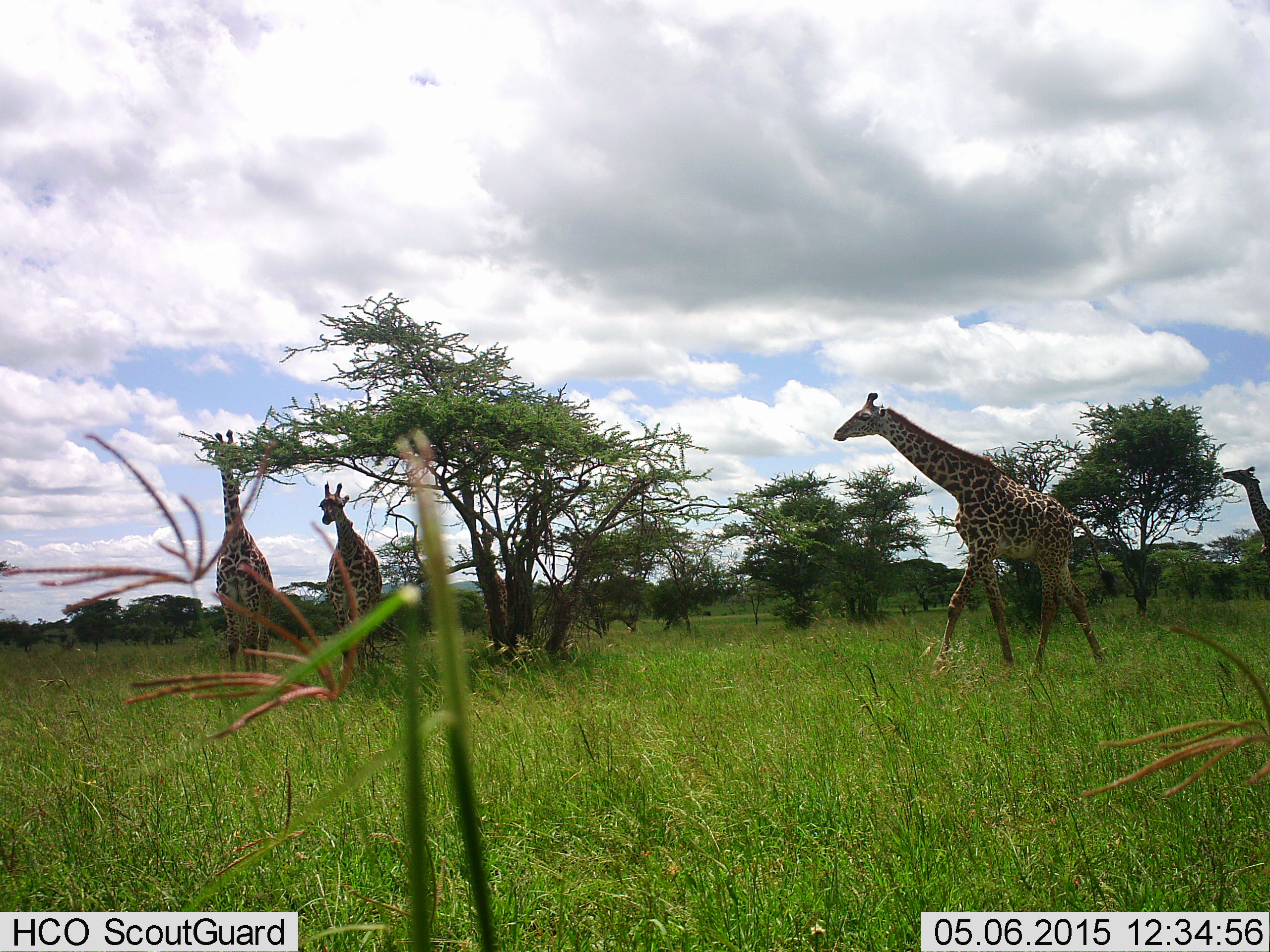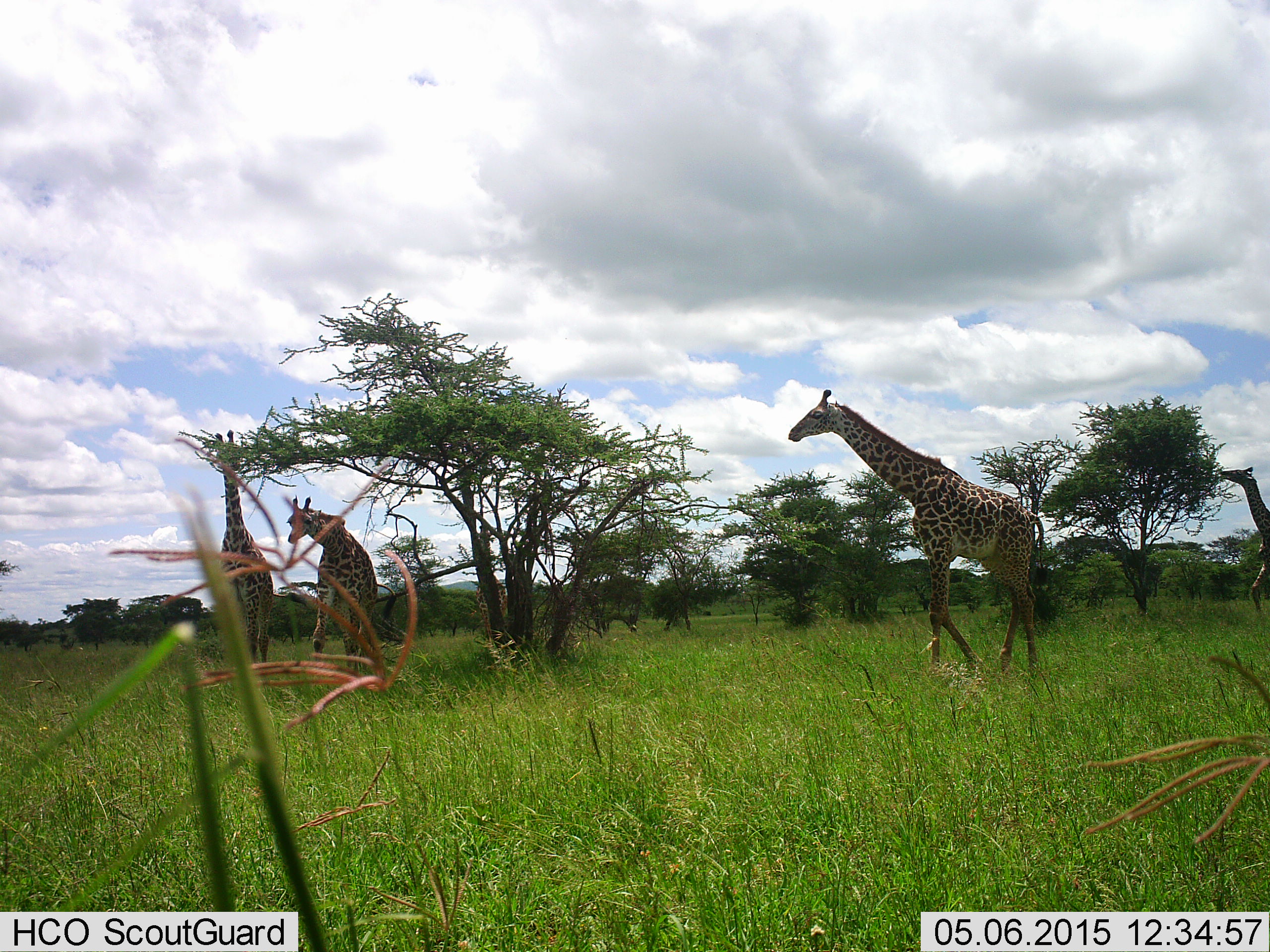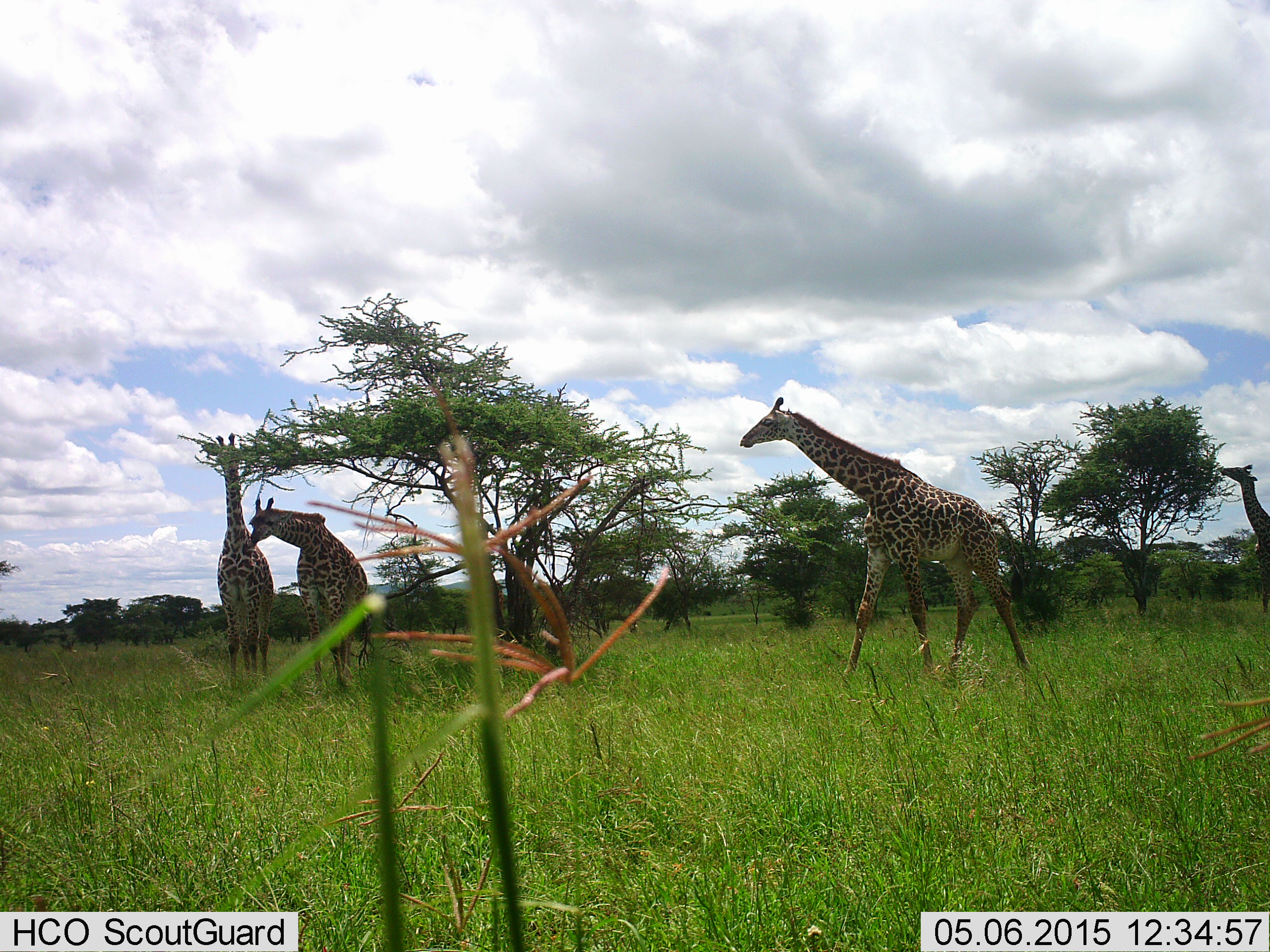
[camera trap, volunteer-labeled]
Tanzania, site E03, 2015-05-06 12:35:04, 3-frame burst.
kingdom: Animalia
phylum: Chordata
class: Mammalia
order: Artiodactyla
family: Giraffidae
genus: Giraffa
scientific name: Giraffa camelopardalis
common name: giraffe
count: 4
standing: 60%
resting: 0%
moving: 90%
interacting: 0%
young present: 10%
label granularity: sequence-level